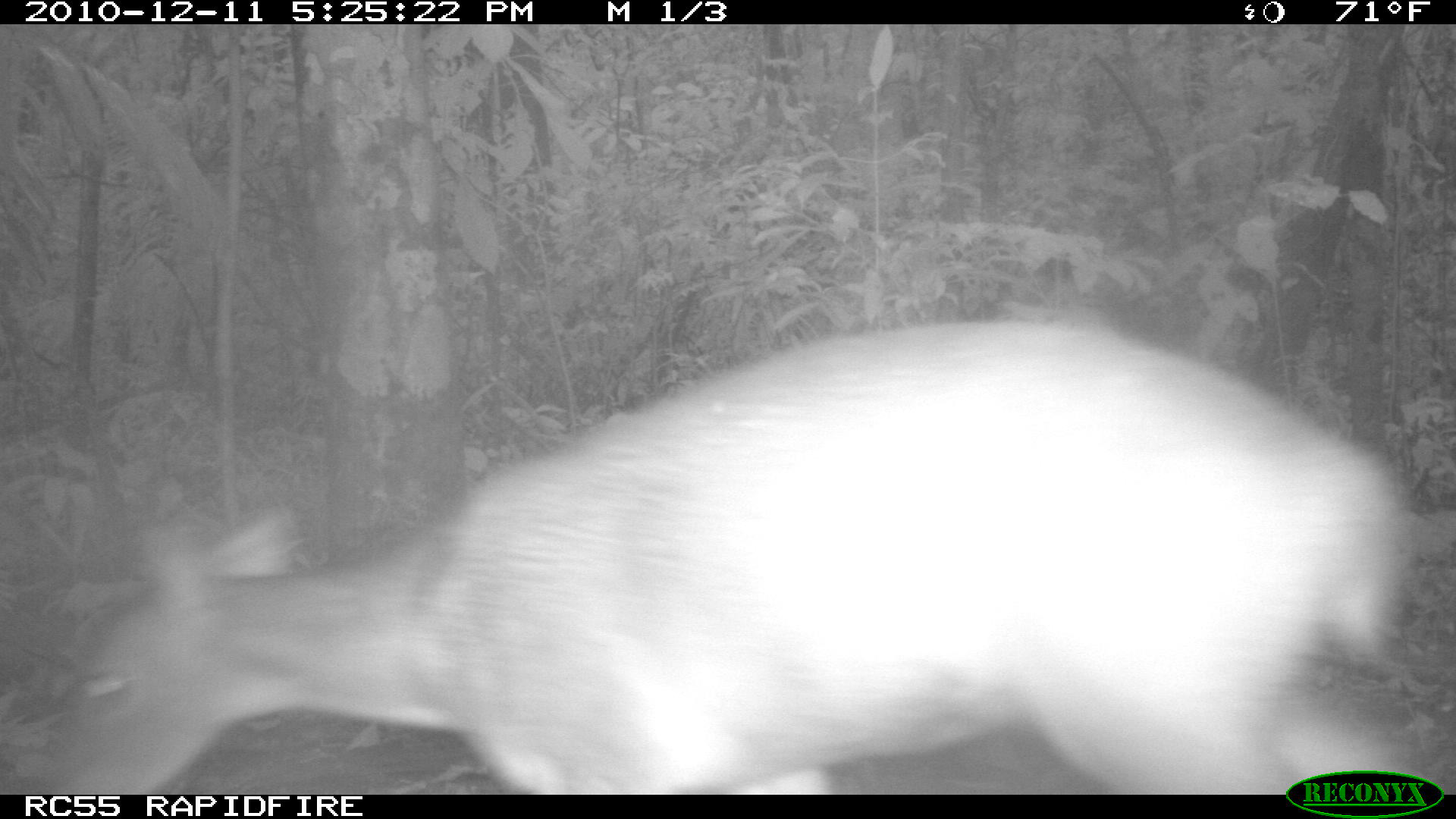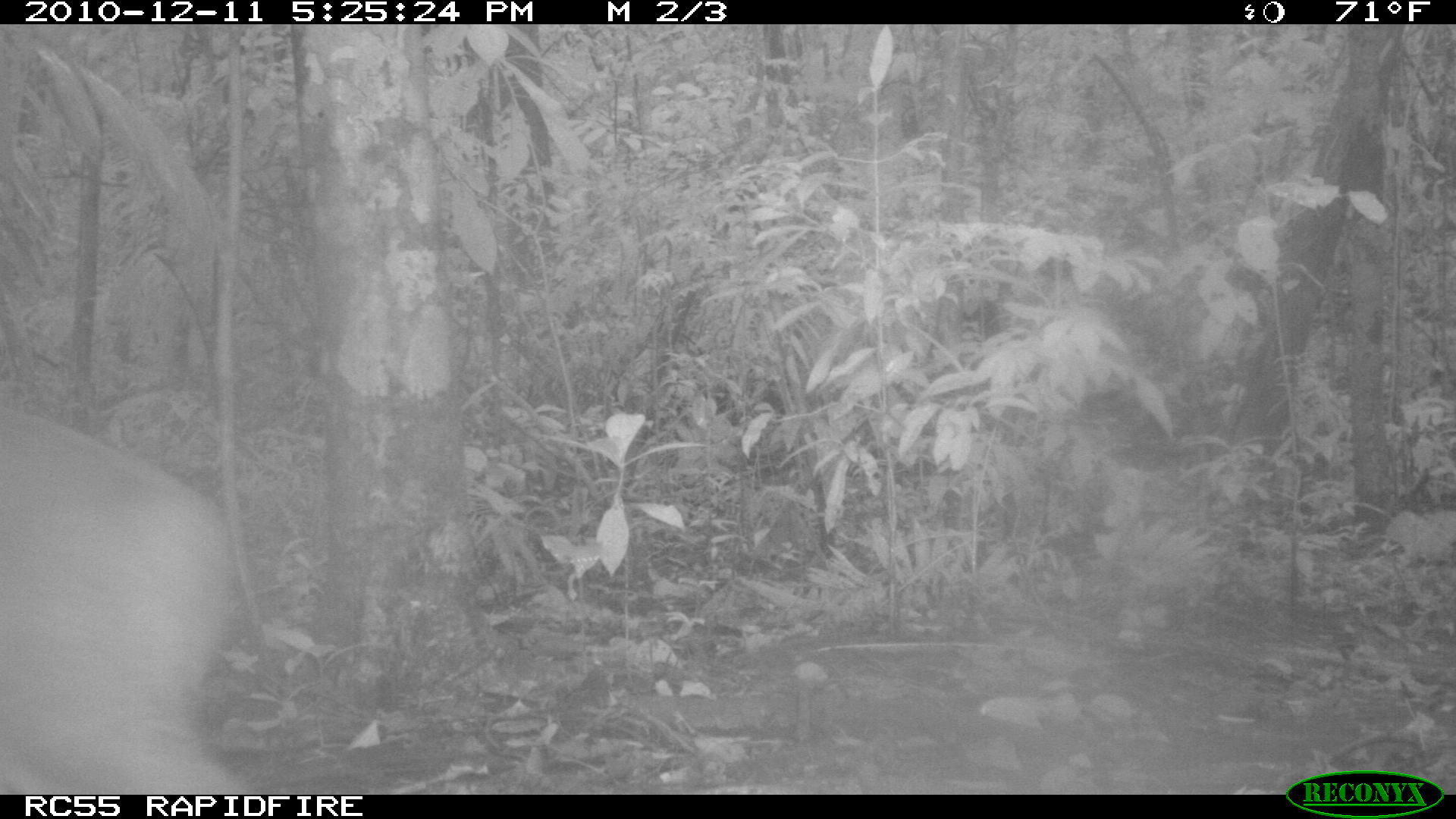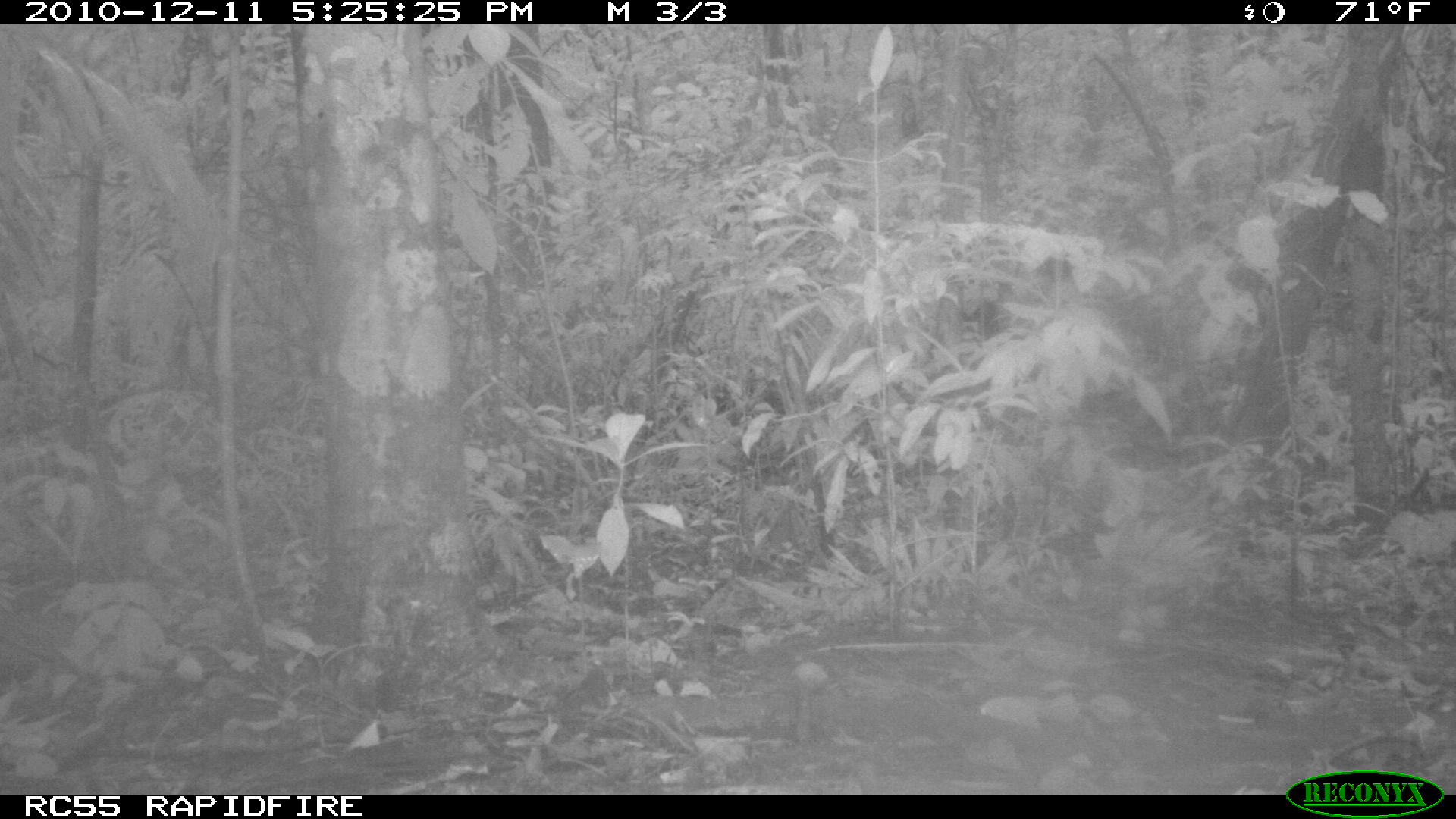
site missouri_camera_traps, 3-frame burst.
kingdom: Animalia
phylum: Chordata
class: Mammalia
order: Artiodactyla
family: Cervidae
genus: Mazama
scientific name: Mazama americana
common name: red brocket deer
Red brocket deer (Mazama americana). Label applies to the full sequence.